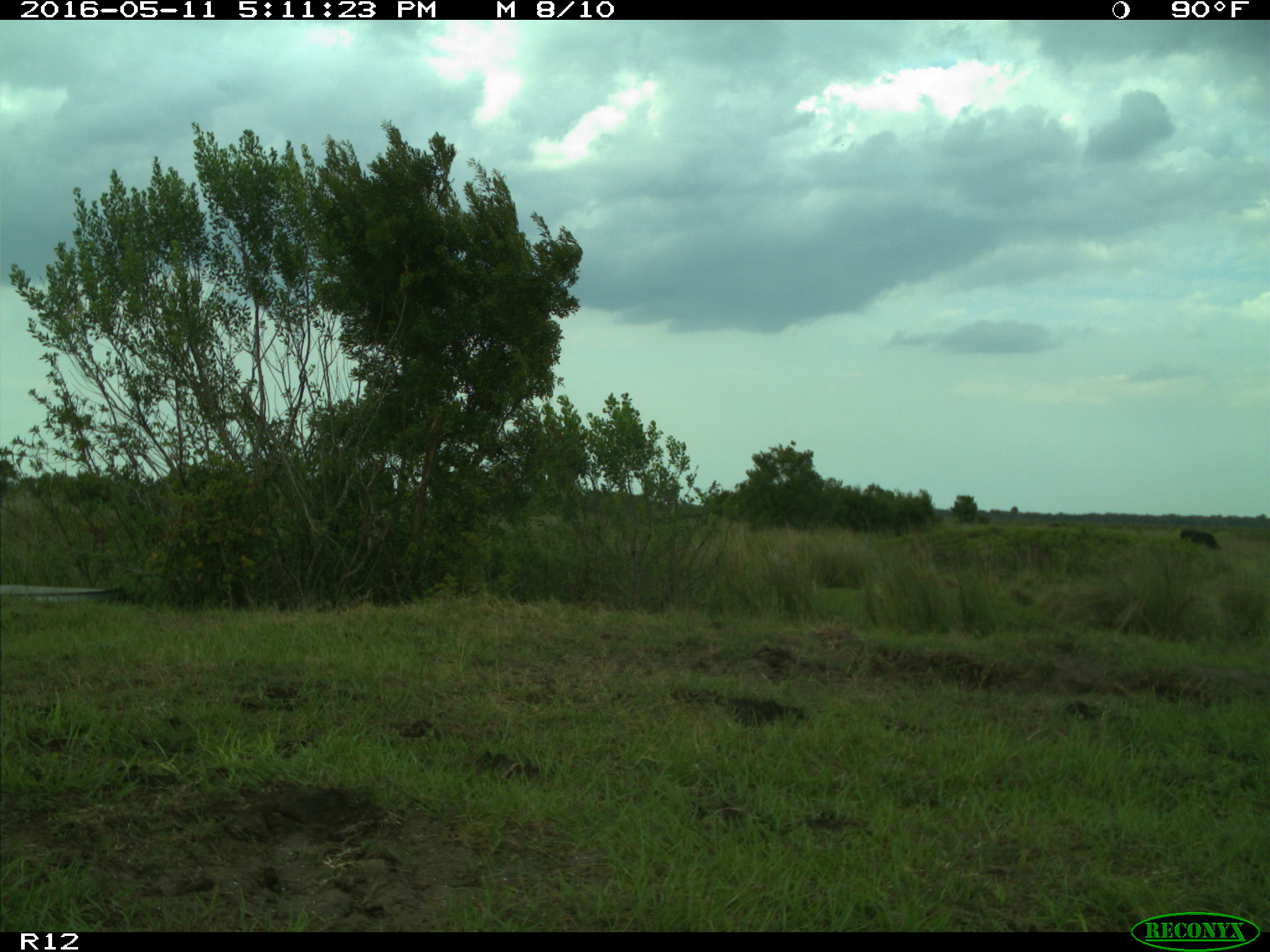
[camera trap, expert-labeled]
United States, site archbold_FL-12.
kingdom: Animalia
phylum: Chordata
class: Mammalia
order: Artiodactyla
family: Bovidae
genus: Bos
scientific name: Bos taurus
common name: domestic cow